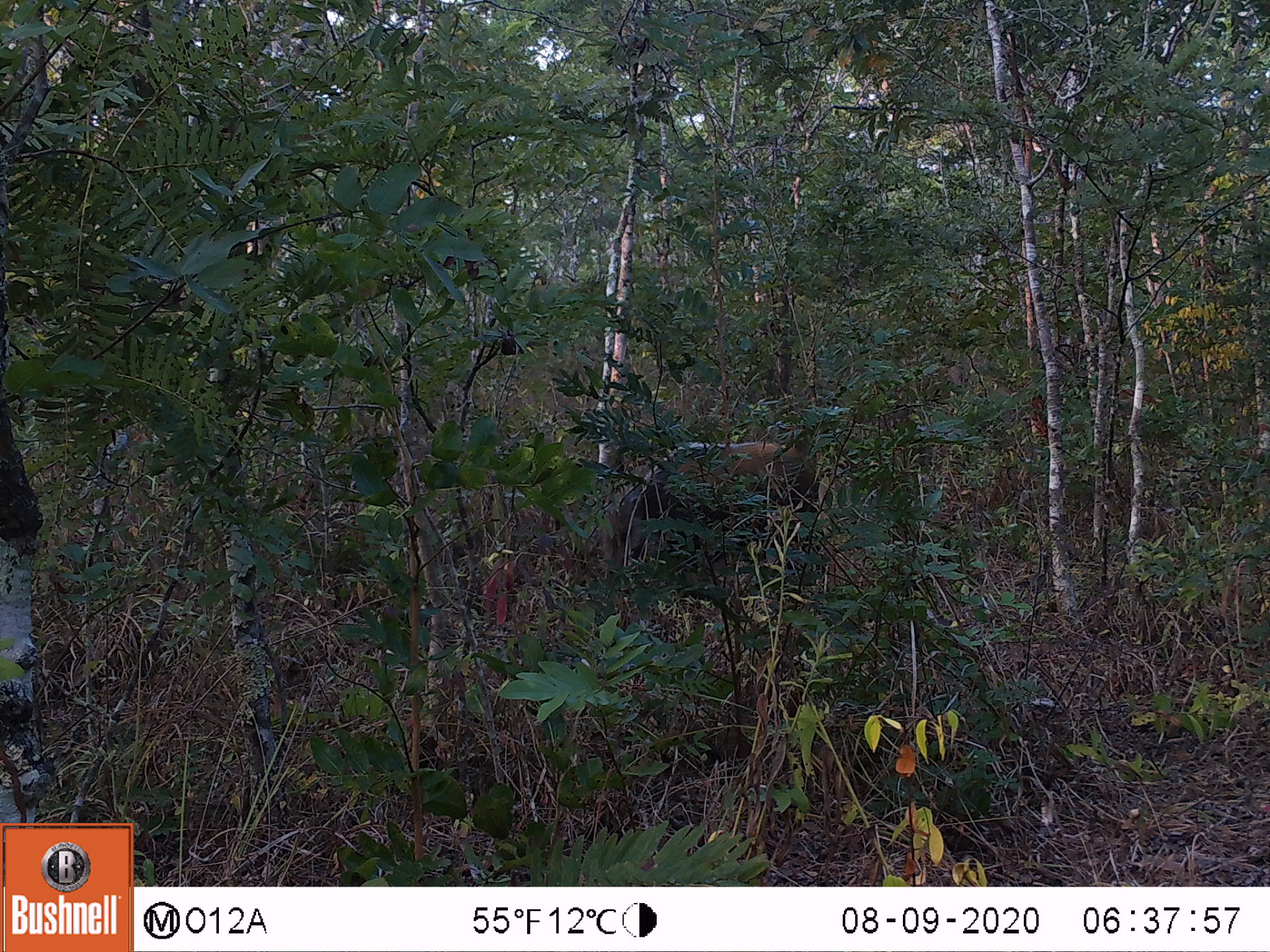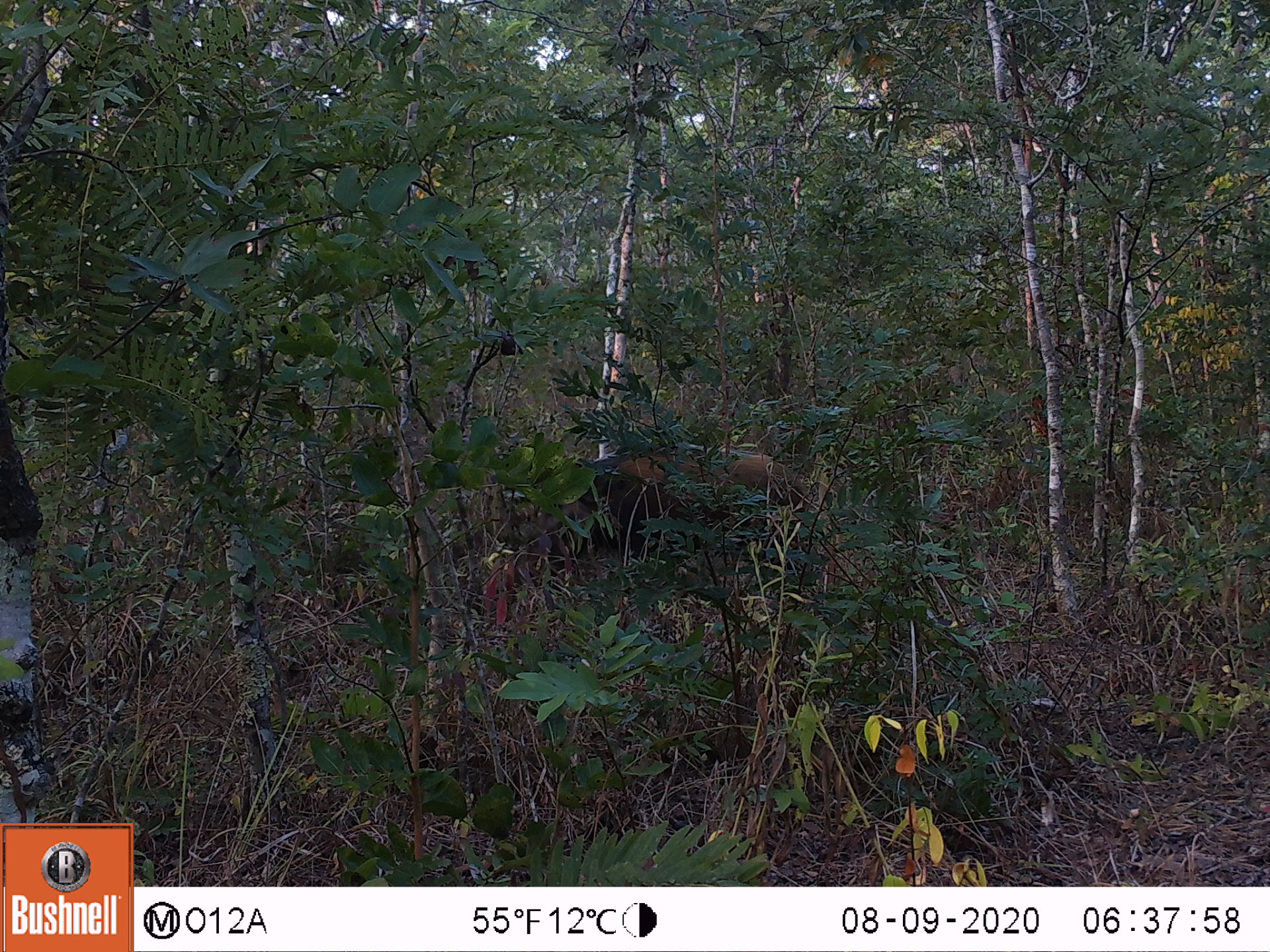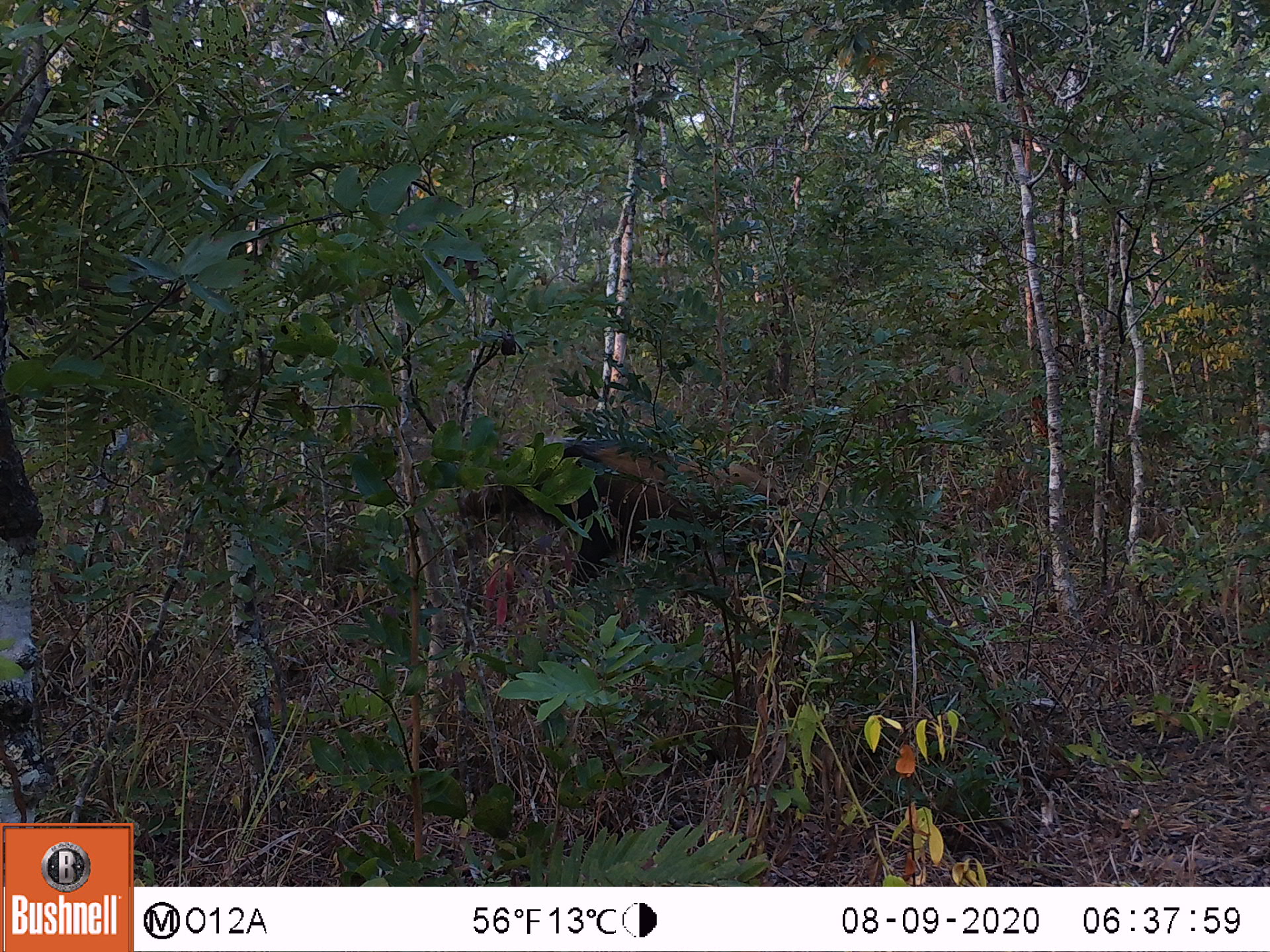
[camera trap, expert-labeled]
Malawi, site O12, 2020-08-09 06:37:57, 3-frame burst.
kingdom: Animalia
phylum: Chordata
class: Mammalia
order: Artiodactyla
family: Suidae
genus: Potamochoerus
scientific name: Potamochoerus larvatus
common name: bushpig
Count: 1.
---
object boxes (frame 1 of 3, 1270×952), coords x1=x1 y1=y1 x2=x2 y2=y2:
bushpig: x1=599 y1=434 x2=828 y2=579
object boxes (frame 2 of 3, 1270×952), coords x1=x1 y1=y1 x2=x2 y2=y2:
bushpig: x1=508 y1=427 x2=814 y2=584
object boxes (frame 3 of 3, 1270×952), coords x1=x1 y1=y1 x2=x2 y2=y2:
bushpig: x1=444 y1=415 x2=797 y2=594